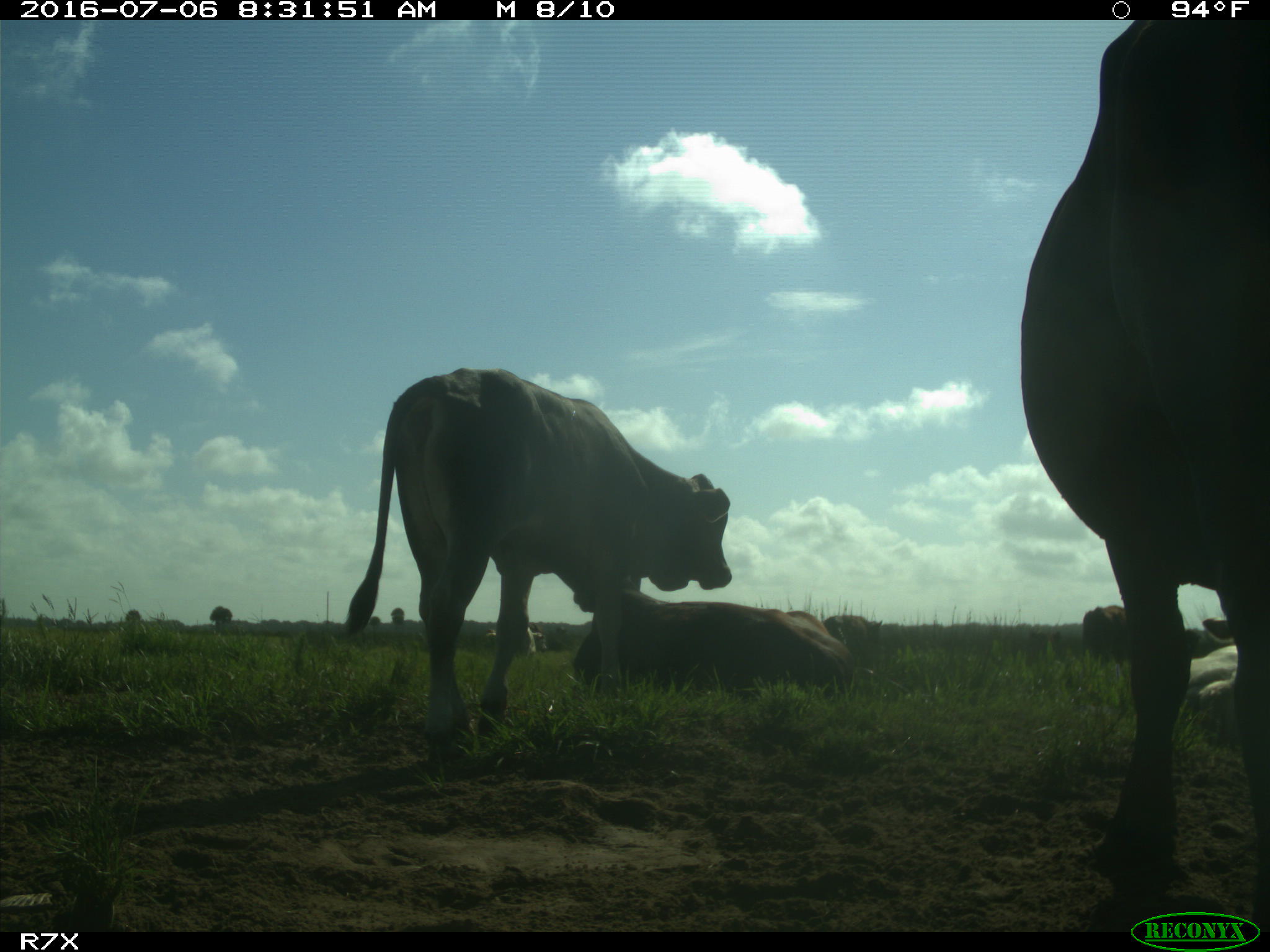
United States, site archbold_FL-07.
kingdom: Animalia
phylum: Chordata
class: Mammalia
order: Artiodactyla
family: Bovidae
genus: Bos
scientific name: Bos taurus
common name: domestic cow